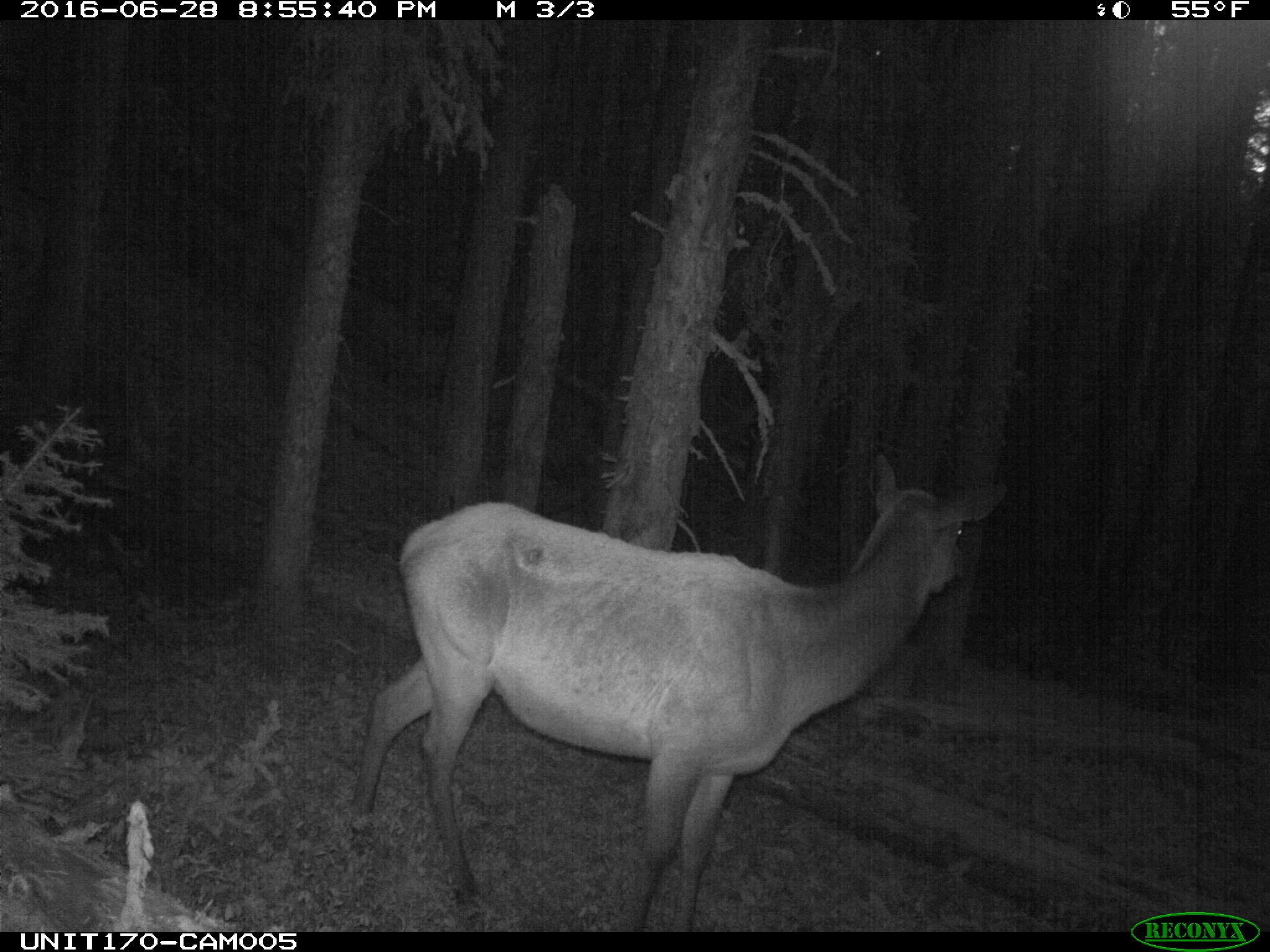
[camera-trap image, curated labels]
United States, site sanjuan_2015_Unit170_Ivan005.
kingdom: Animalia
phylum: Chordata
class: Mammalia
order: Artiodactyla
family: Cervidae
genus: Cervus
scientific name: Cervus elaphus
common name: red deer